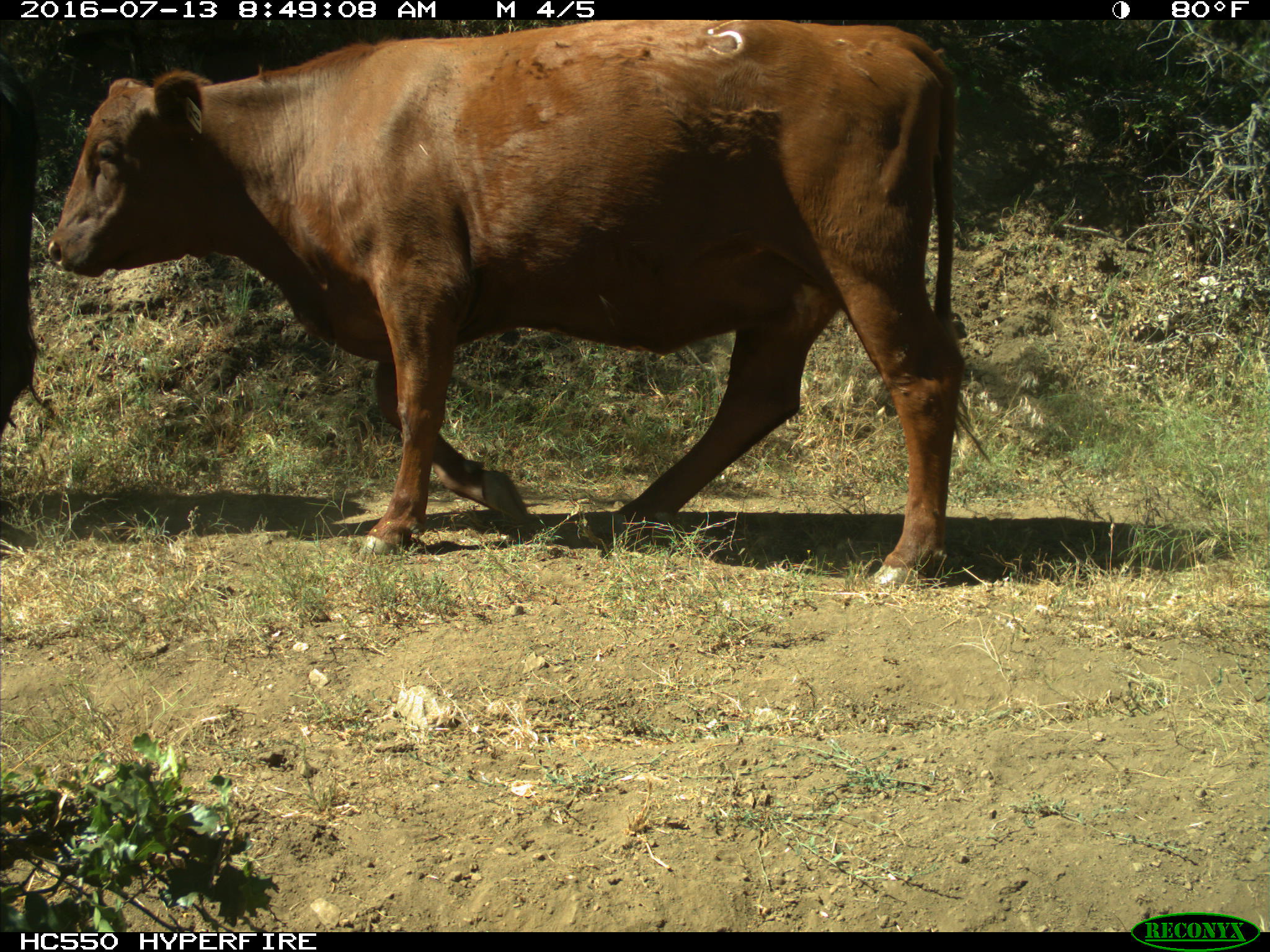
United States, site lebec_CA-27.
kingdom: Animalia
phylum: Chordata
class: Mammalia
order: Artiodactyla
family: Bovidae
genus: Bos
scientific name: Bos taurus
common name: domestic cow